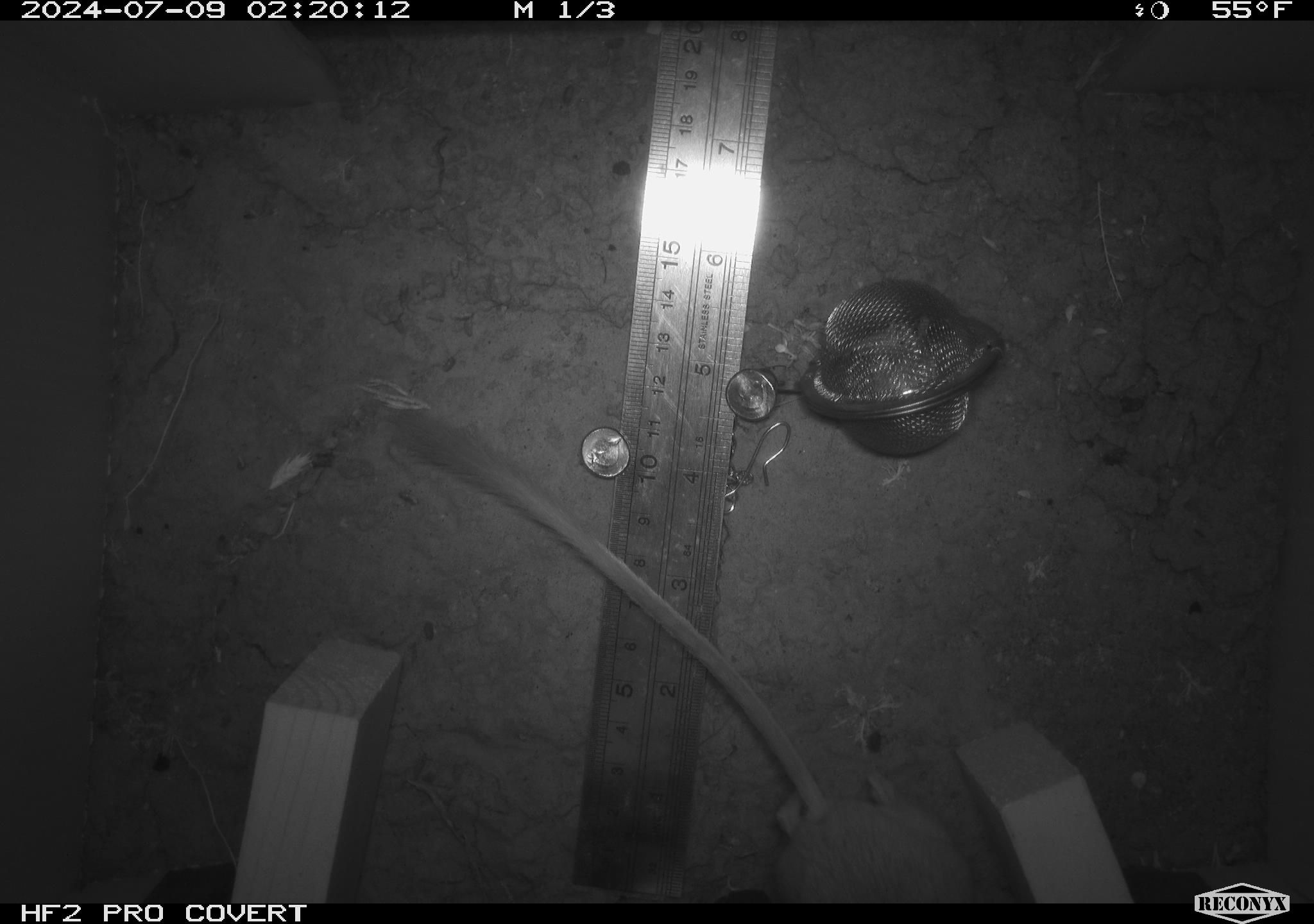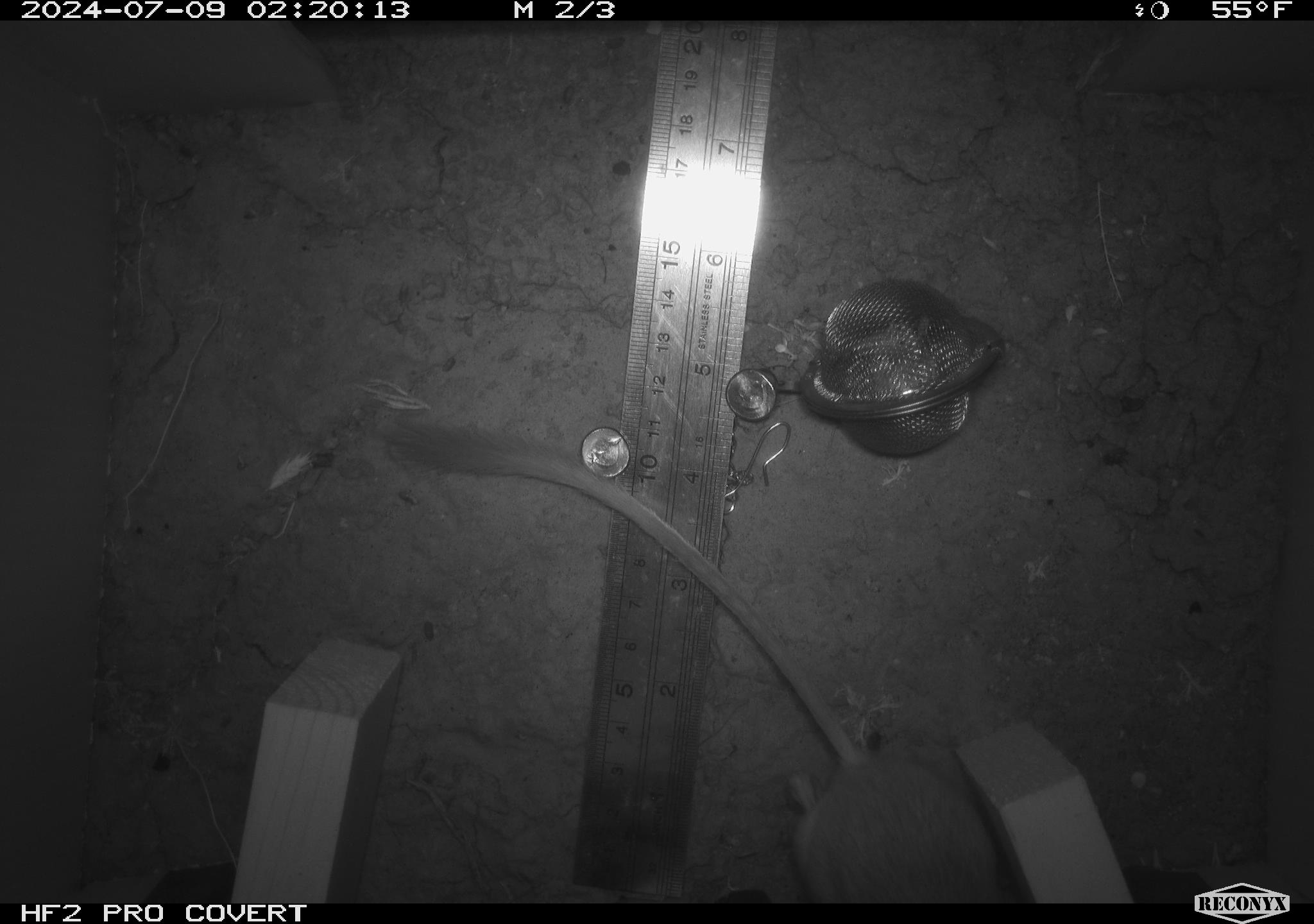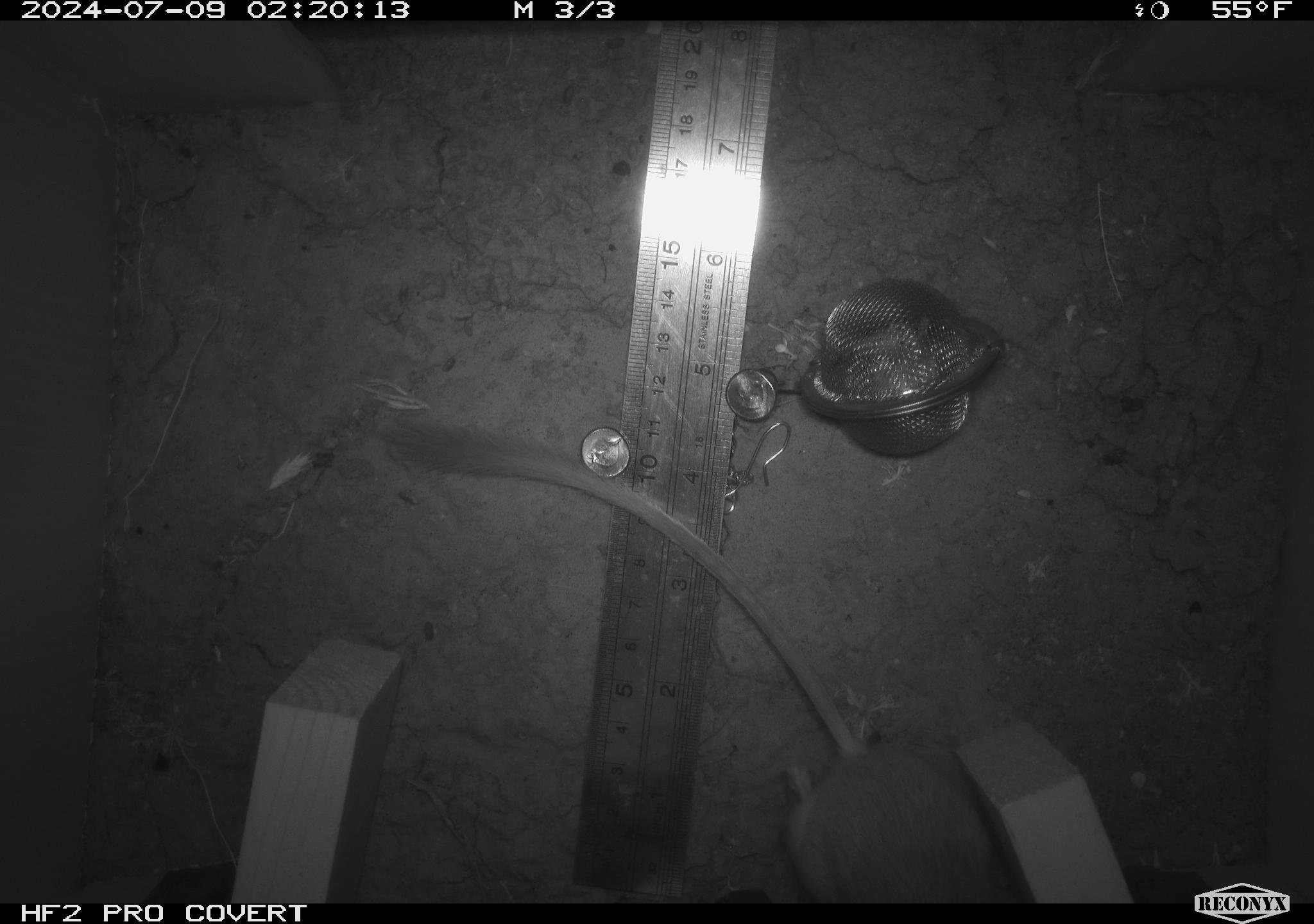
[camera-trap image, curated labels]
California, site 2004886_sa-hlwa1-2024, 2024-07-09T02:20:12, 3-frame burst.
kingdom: Animalia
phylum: Chordata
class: Mammalia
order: Rodentia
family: Heteromyidae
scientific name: Heteromyidae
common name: kangaroo rats and pocket mice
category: heteromyidae family